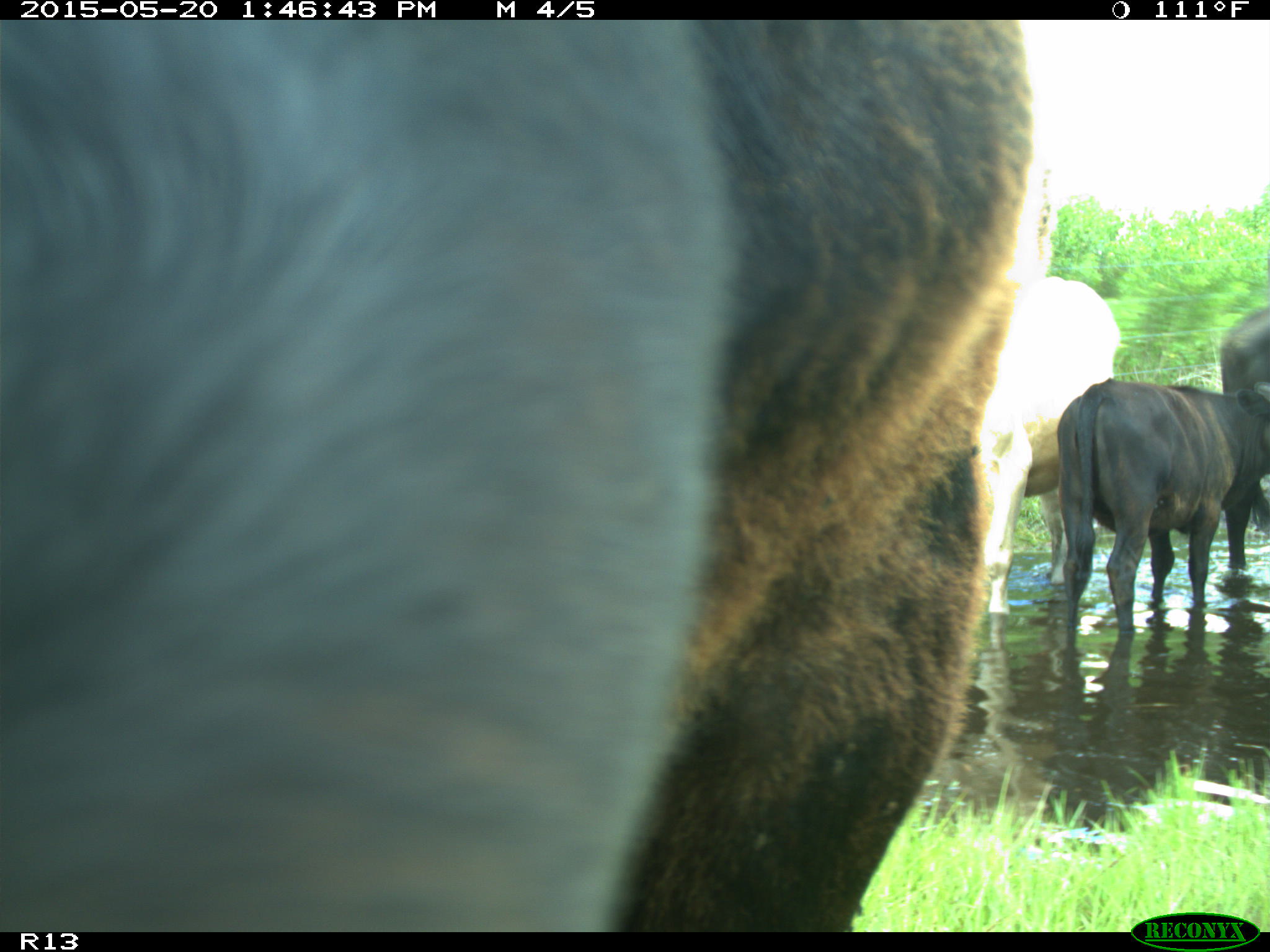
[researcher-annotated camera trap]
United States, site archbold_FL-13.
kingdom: Animalia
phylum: Chordata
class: Mammalia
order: Artiodactyla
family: Bovidae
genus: Bos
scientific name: Bos taurus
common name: domestic cow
Bos taurus (domestic cow).